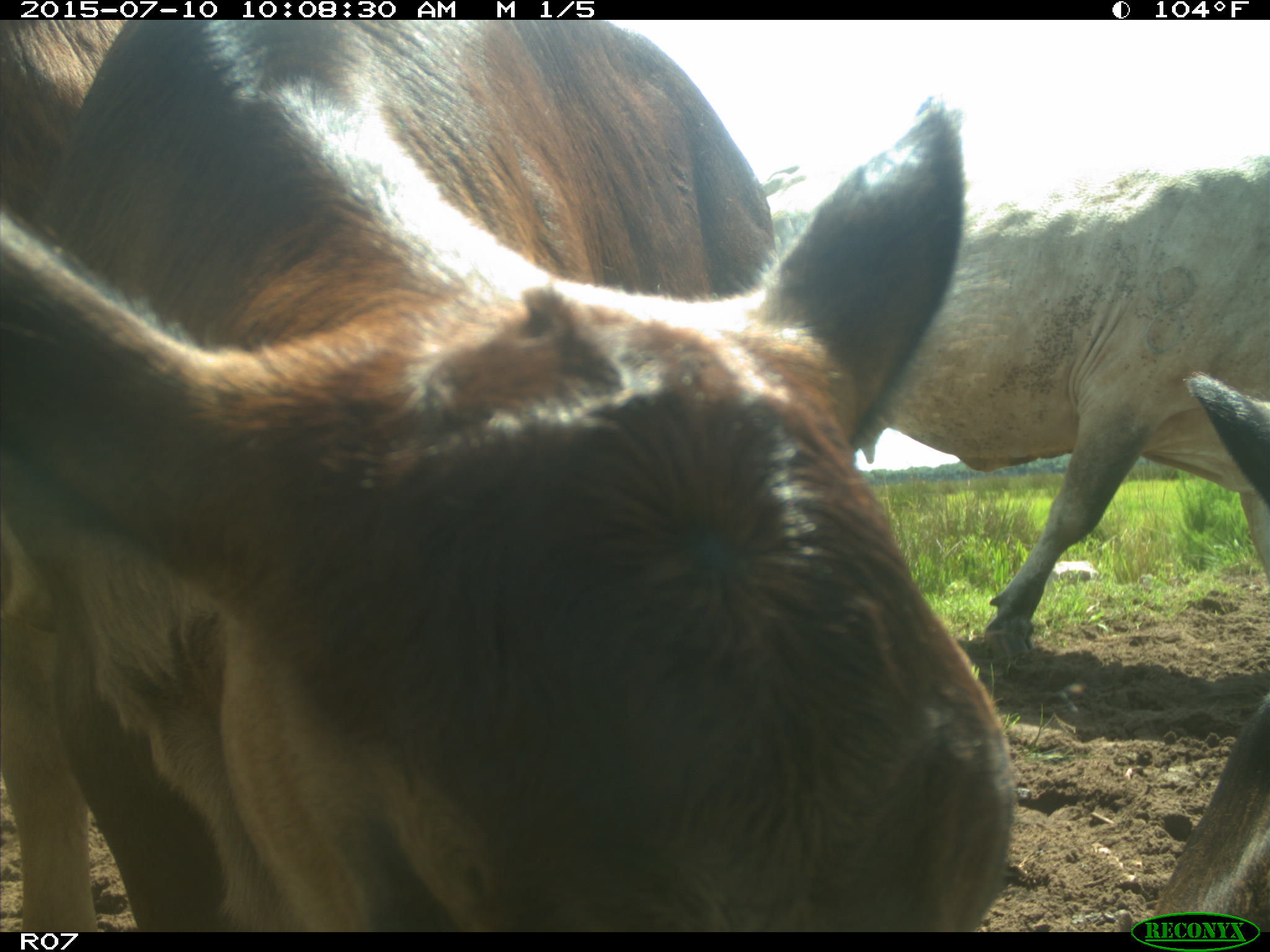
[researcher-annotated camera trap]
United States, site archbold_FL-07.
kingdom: Animalia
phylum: Chordata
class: Mammalia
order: Artiodactyla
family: Bovidae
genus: Bos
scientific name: Bos taurus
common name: domestic cow